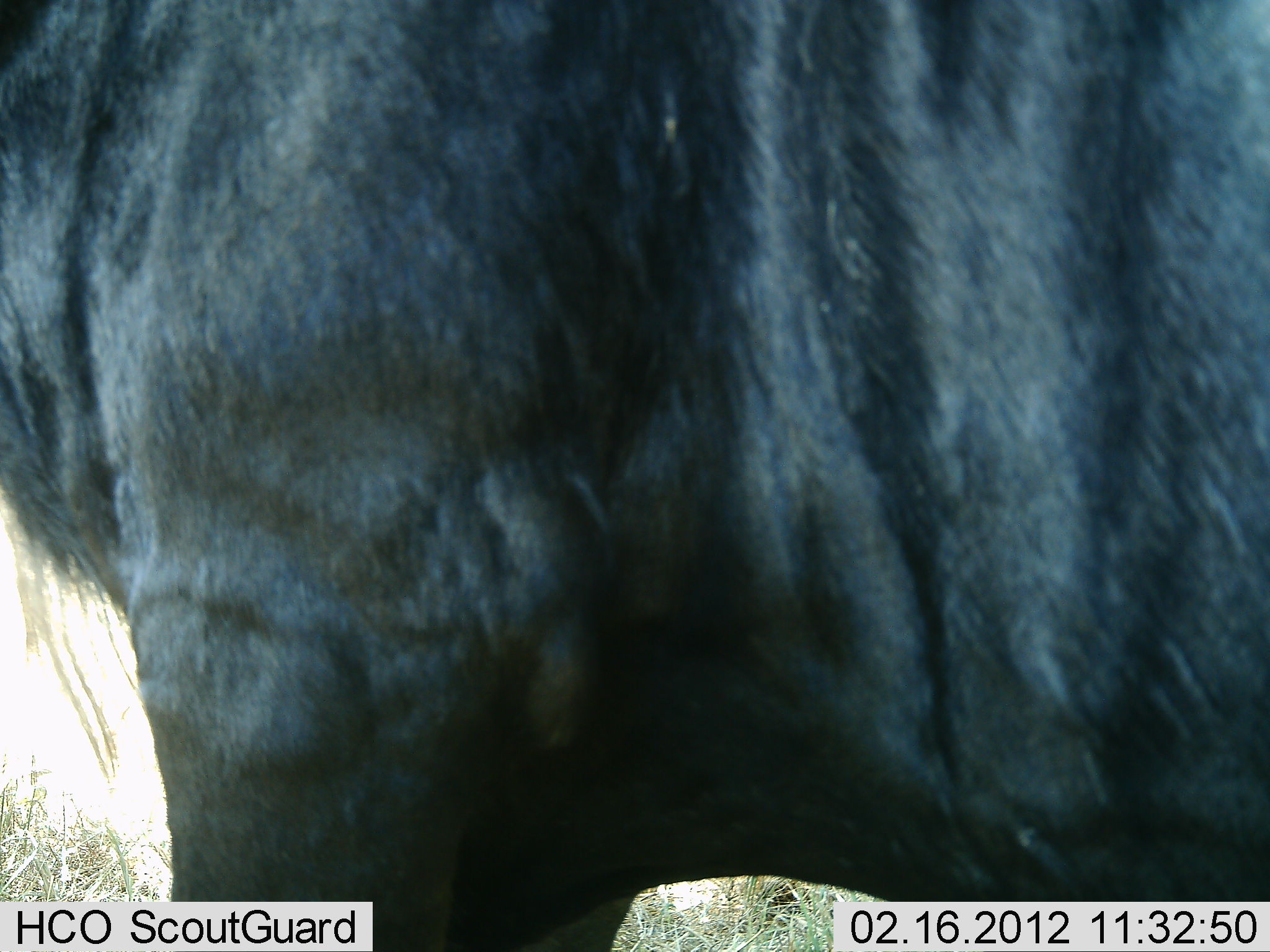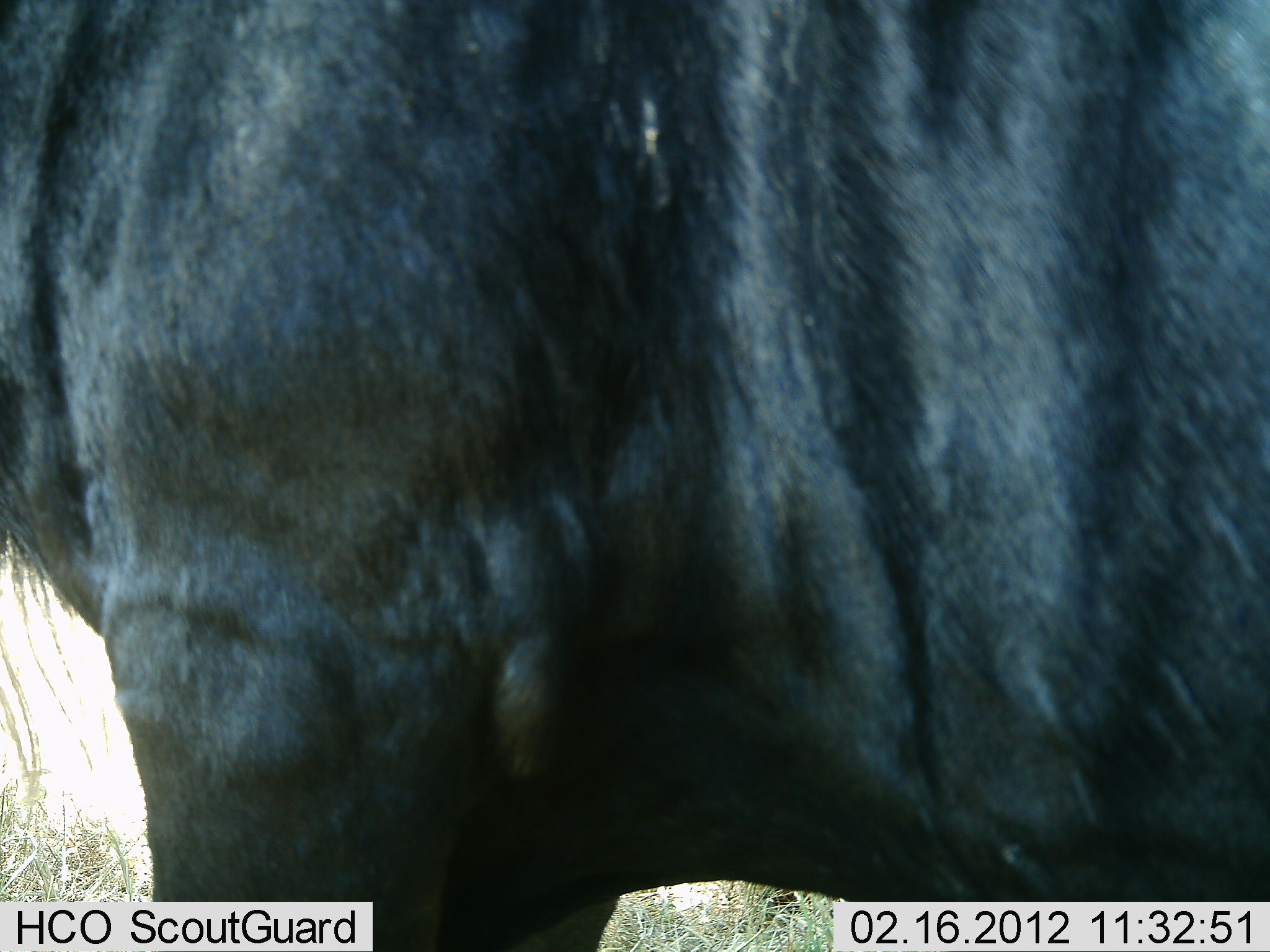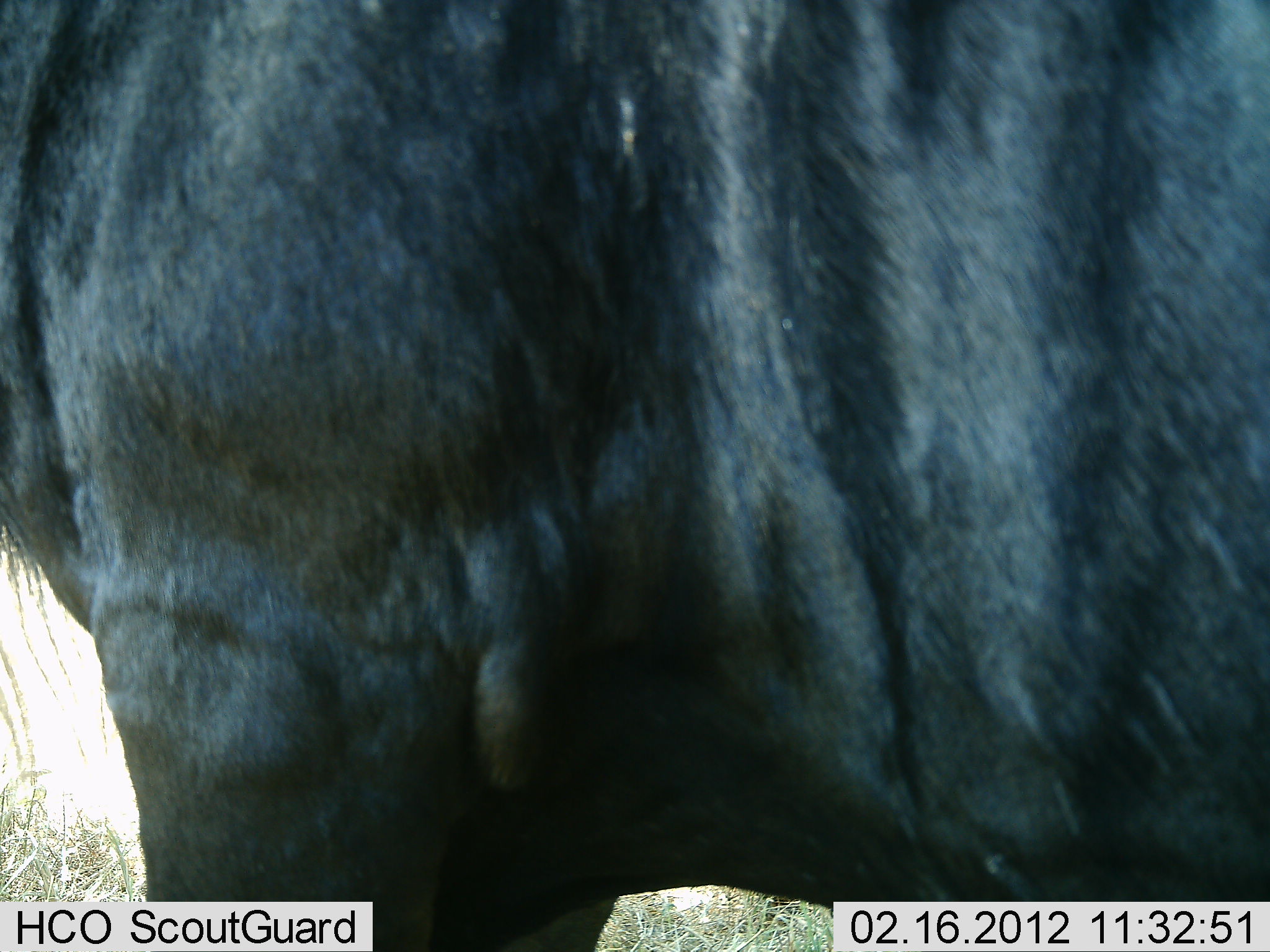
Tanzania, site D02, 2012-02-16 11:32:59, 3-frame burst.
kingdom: Animalia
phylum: Chordata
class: Mammalia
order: Artiodactyla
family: Bovidae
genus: Connochaetes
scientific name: Connochaetes taurinus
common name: blue wildebeest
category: wildebeest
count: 1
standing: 100%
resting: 0%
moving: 0%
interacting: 0%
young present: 0%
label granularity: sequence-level